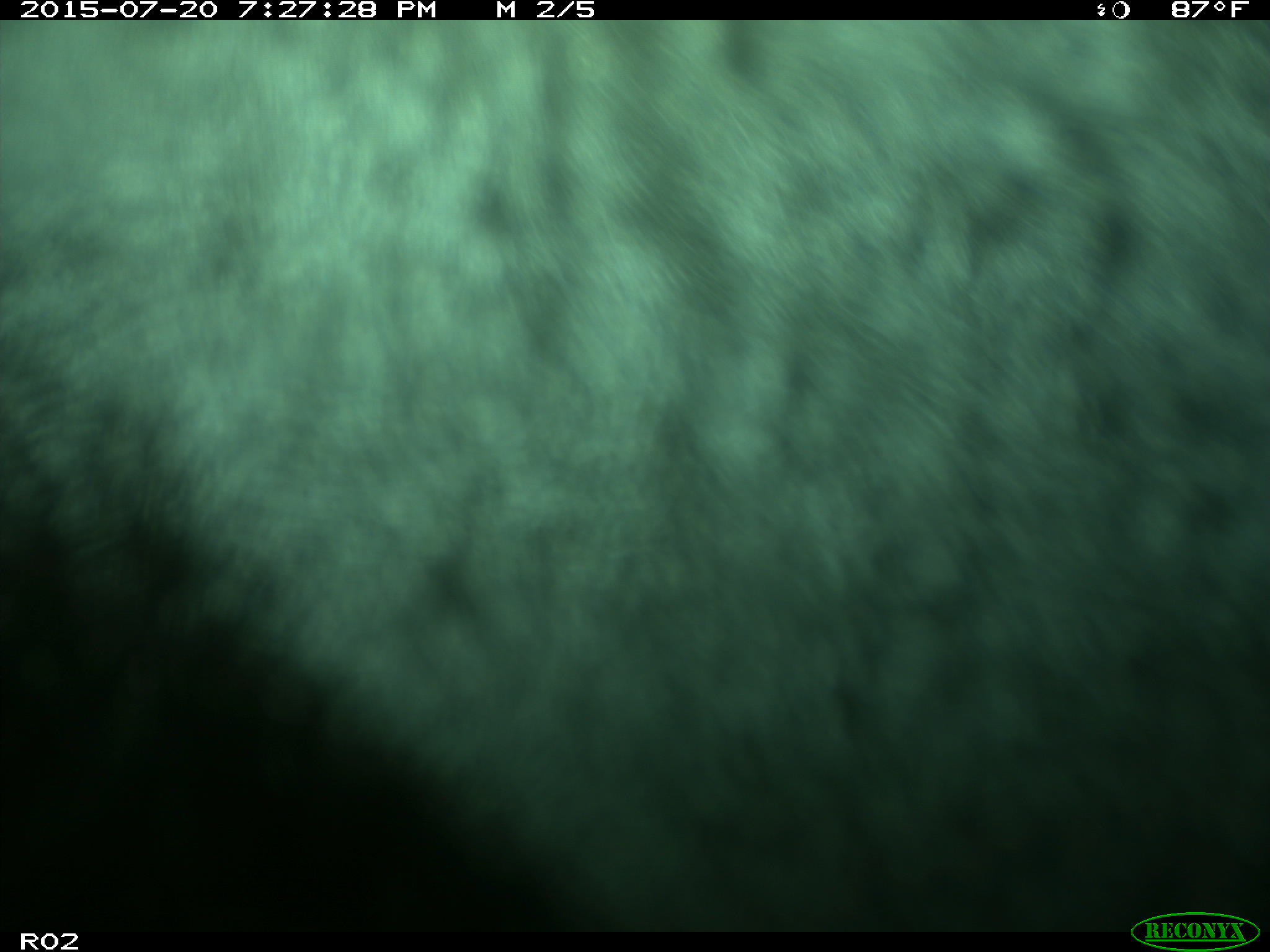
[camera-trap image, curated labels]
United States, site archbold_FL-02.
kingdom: Animalia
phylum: Chordata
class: Mammalia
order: Artiodactyla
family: Bovidae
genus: Bos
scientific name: Bos taurus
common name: domestic cow